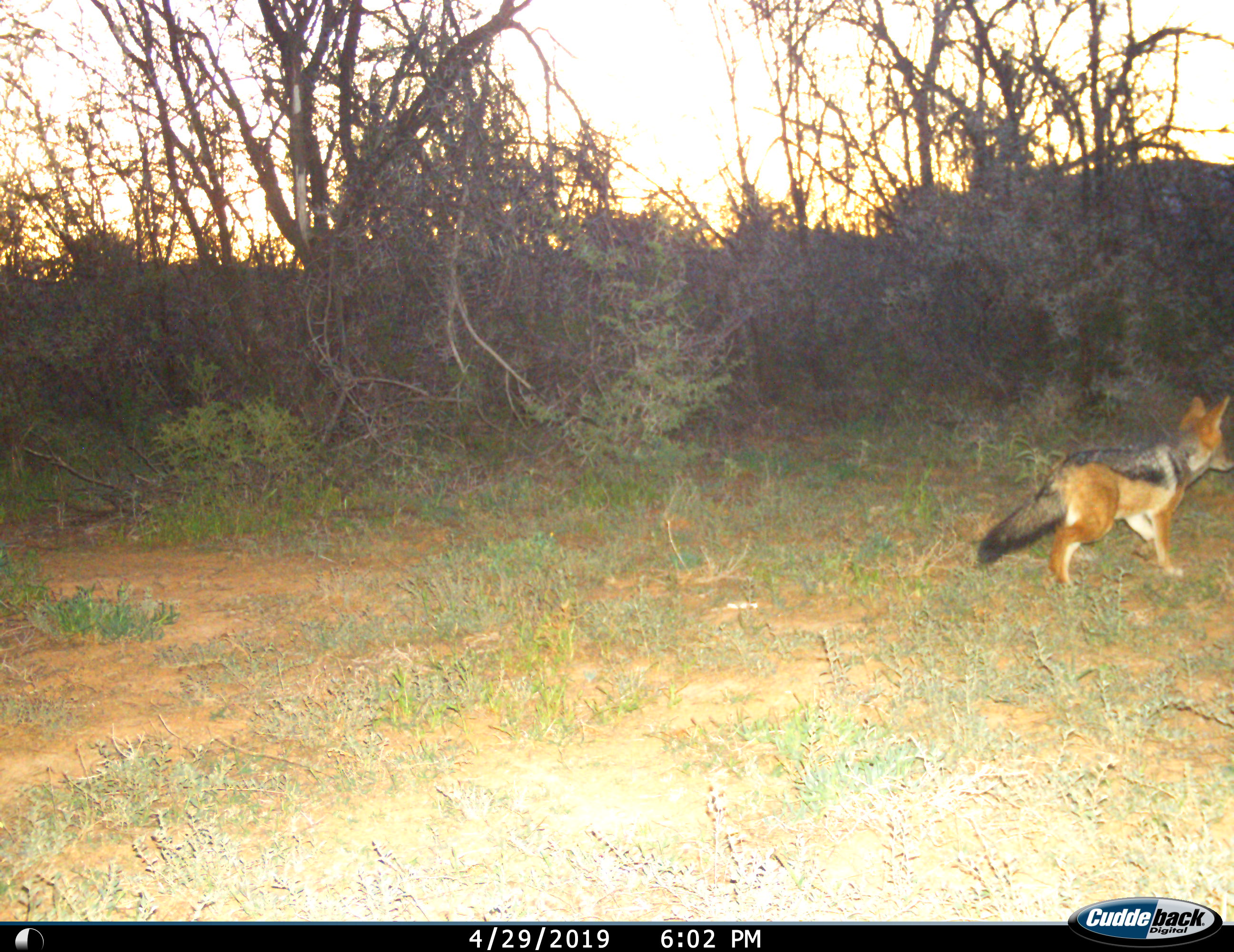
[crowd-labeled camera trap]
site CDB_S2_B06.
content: unidentified animal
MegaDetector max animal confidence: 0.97